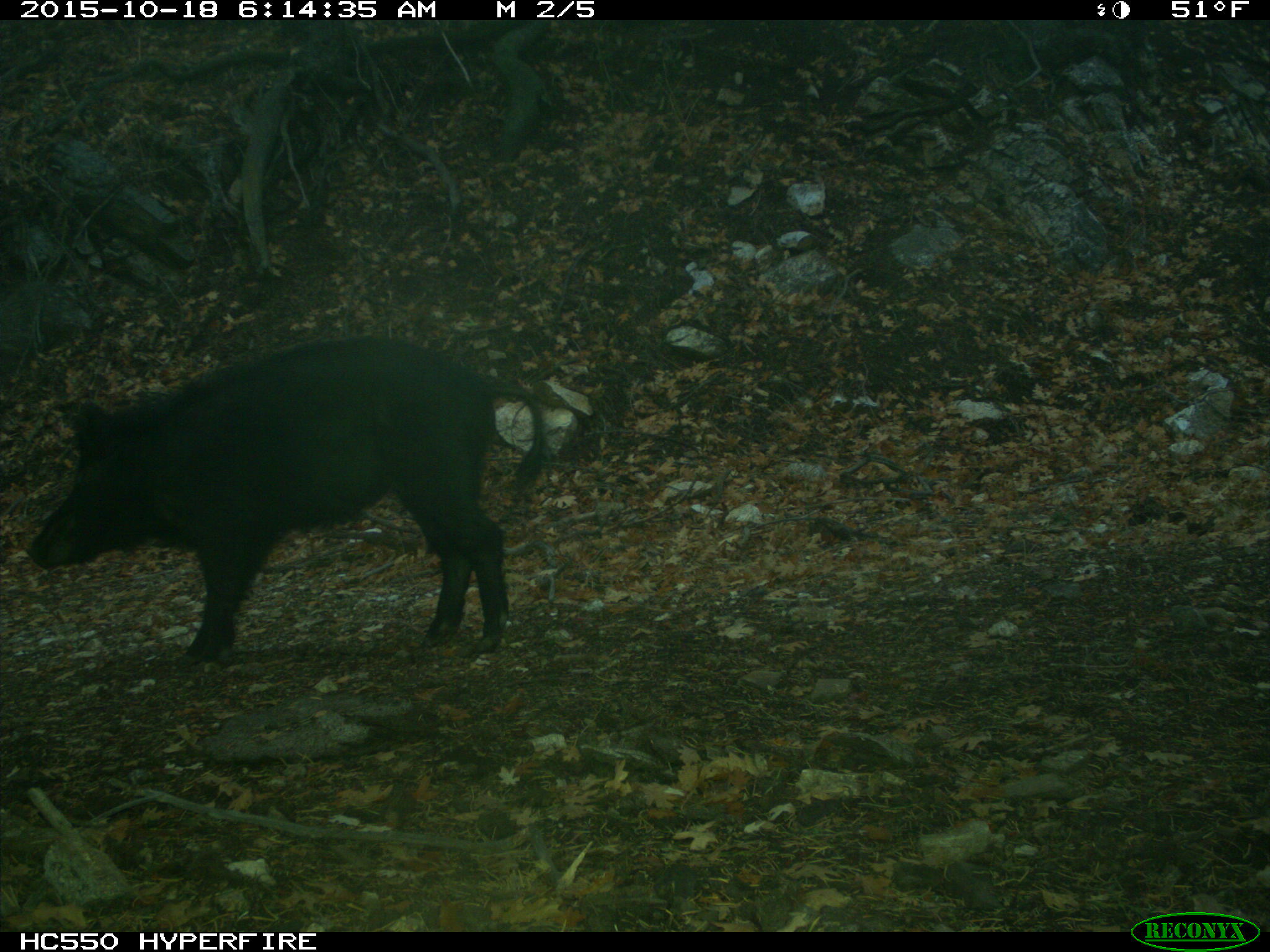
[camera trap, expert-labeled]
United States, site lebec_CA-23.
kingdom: Animalia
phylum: Chordata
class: Mammalia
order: Artiodactyla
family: Suidae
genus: Sus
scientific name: Sus scrofa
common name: wild boar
Sus scrofa (wild boar).